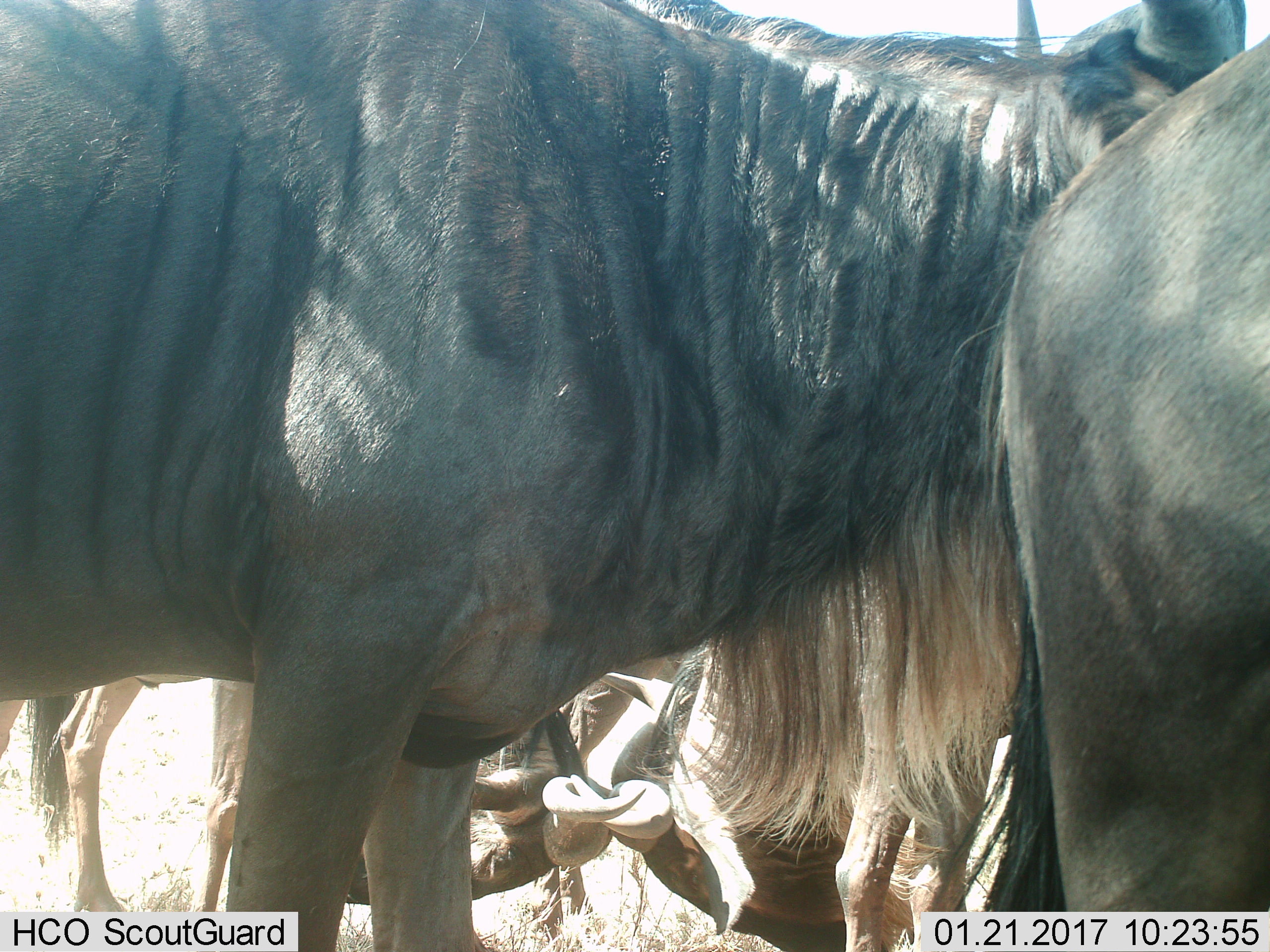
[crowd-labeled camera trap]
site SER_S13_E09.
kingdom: Animalia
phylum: Chordata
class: Mammalia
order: Artiodactyla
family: Bovidae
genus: Connochaetes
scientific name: Connochaetes taurinus taurinus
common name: blue wildebeest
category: wildebeestblue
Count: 5.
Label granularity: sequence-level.